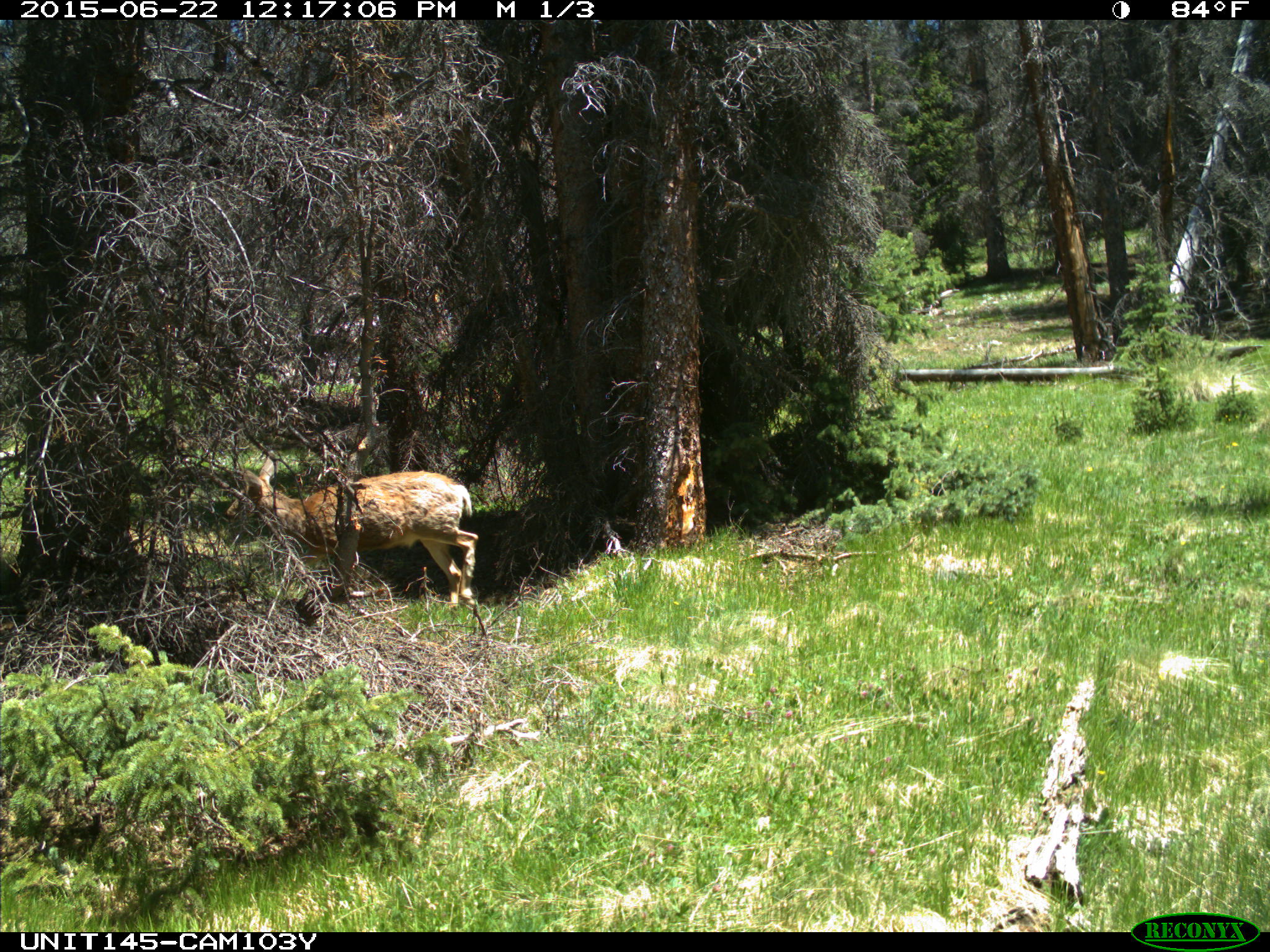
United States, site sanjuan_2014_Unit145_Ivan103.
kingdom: Animalia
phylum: Chordata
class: Mammalia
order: Artiodactyla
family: Cervidae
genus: Odocoileus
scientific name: Odocoileus hemionus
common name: mule deer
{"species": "Odocoileus hemionus (mule deer)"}